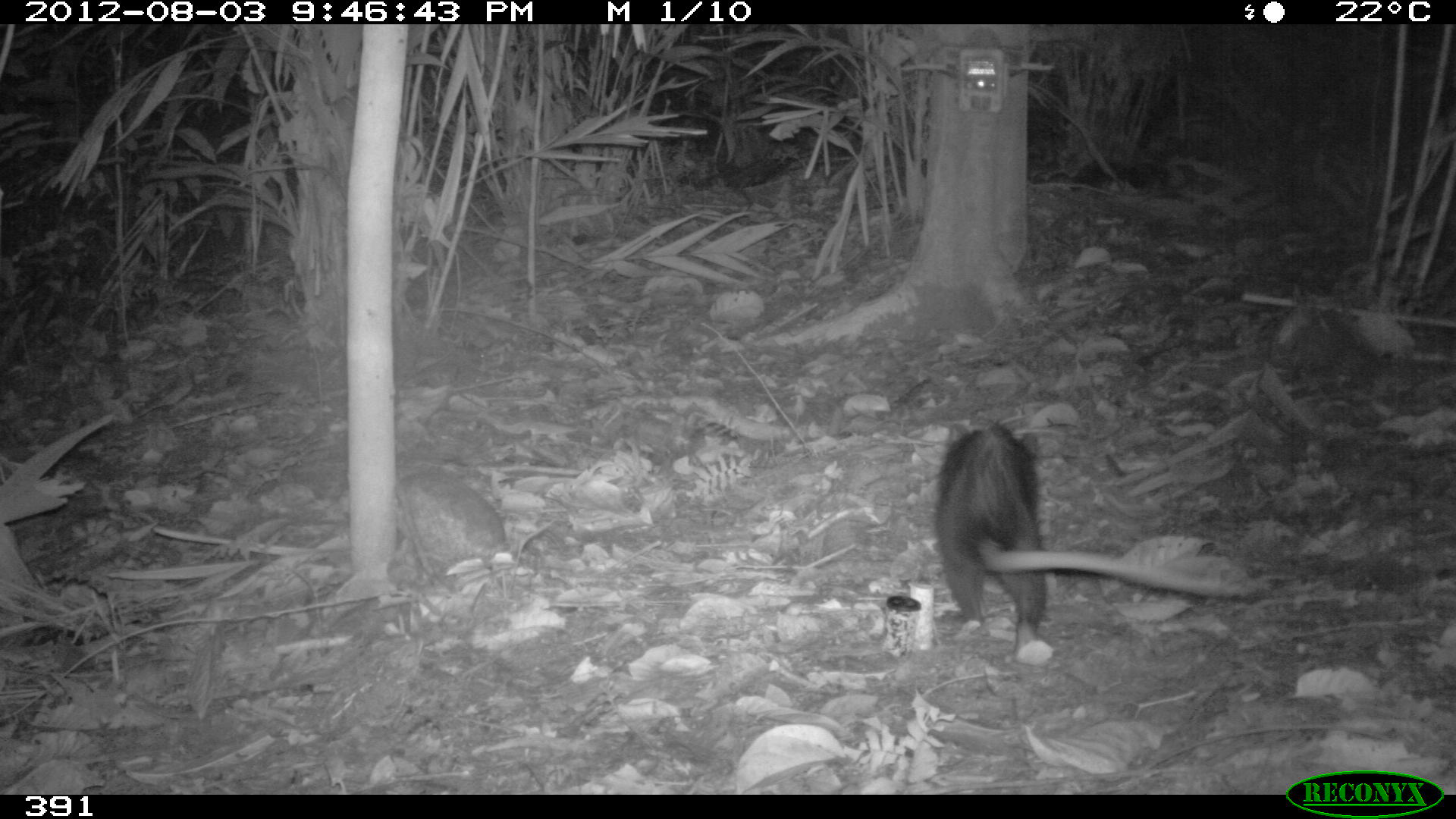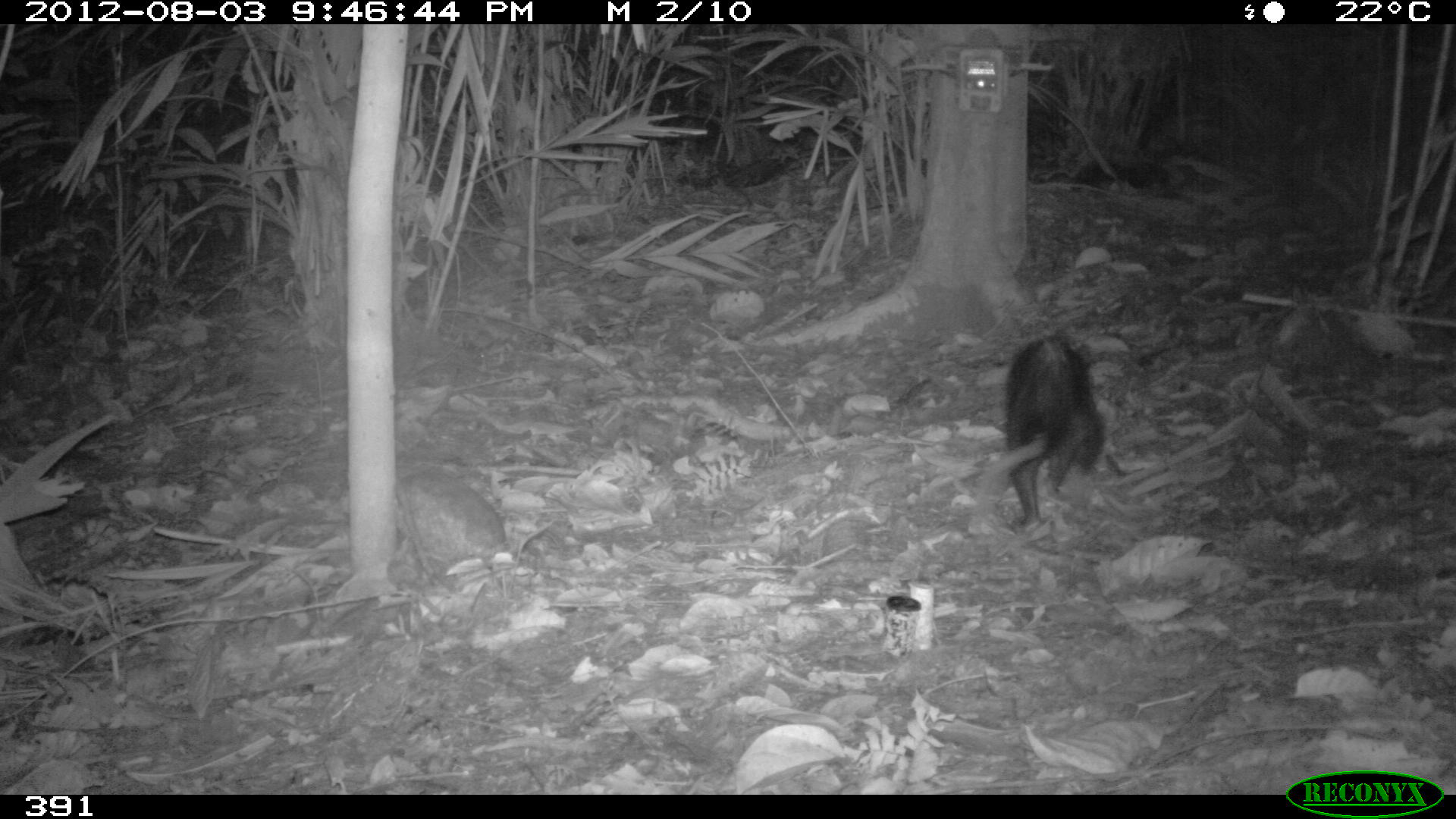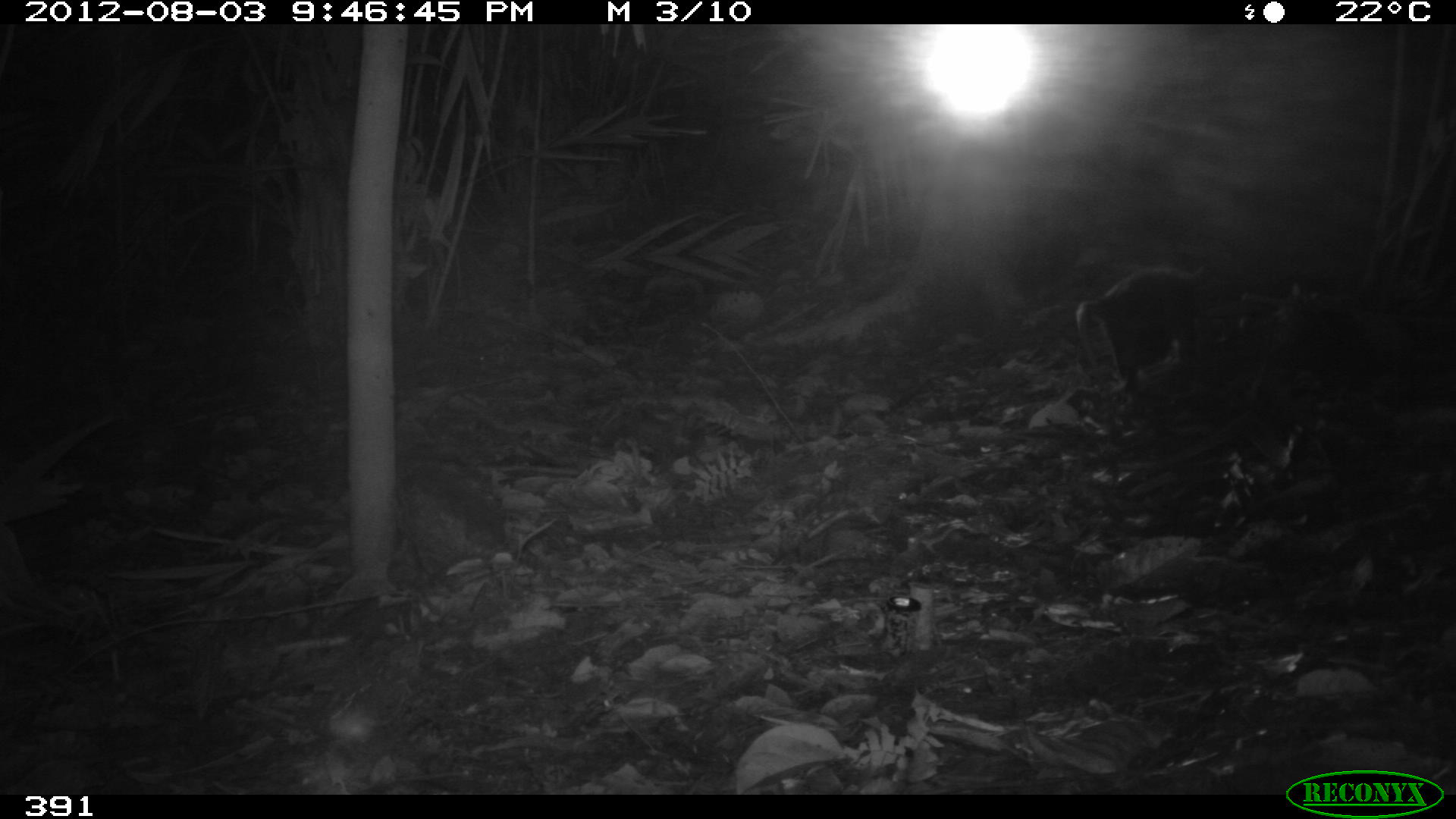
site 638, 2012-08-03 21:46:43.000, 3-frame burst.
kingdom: Animalia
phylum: Chordata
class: Mammalia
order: Didelphimorphia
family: Didelphidae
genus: Didelphis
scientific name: Didelphis marsupialis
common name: southern opossum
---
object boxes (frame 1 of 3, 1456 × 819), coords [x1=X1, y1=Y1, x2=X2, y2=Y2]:
didelphis marsupialis: [x1=930, y1=419, x2=1268, y2=660]